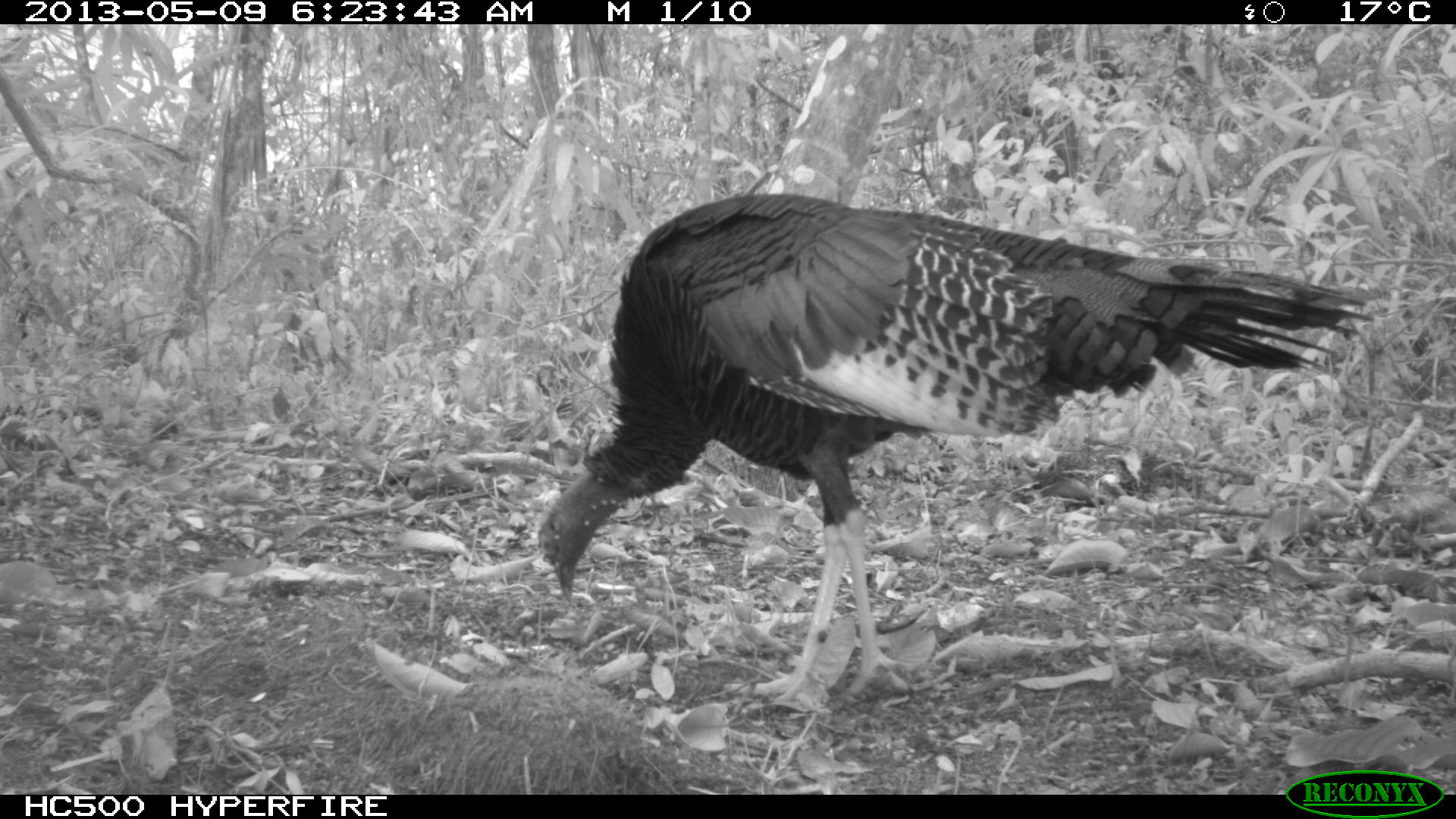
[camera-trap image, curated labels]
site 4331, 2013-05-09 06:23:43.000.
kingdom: Animalia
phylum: Chordata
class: Aves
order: Galliformes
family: Phasianidae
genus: Meleagris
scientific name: Meleagris ocellata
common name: ocellated turkey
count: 1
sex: male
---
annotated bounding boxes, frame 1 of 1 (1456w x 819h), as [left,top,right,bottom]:
meleagris ocellata: [531,188,1378,700]